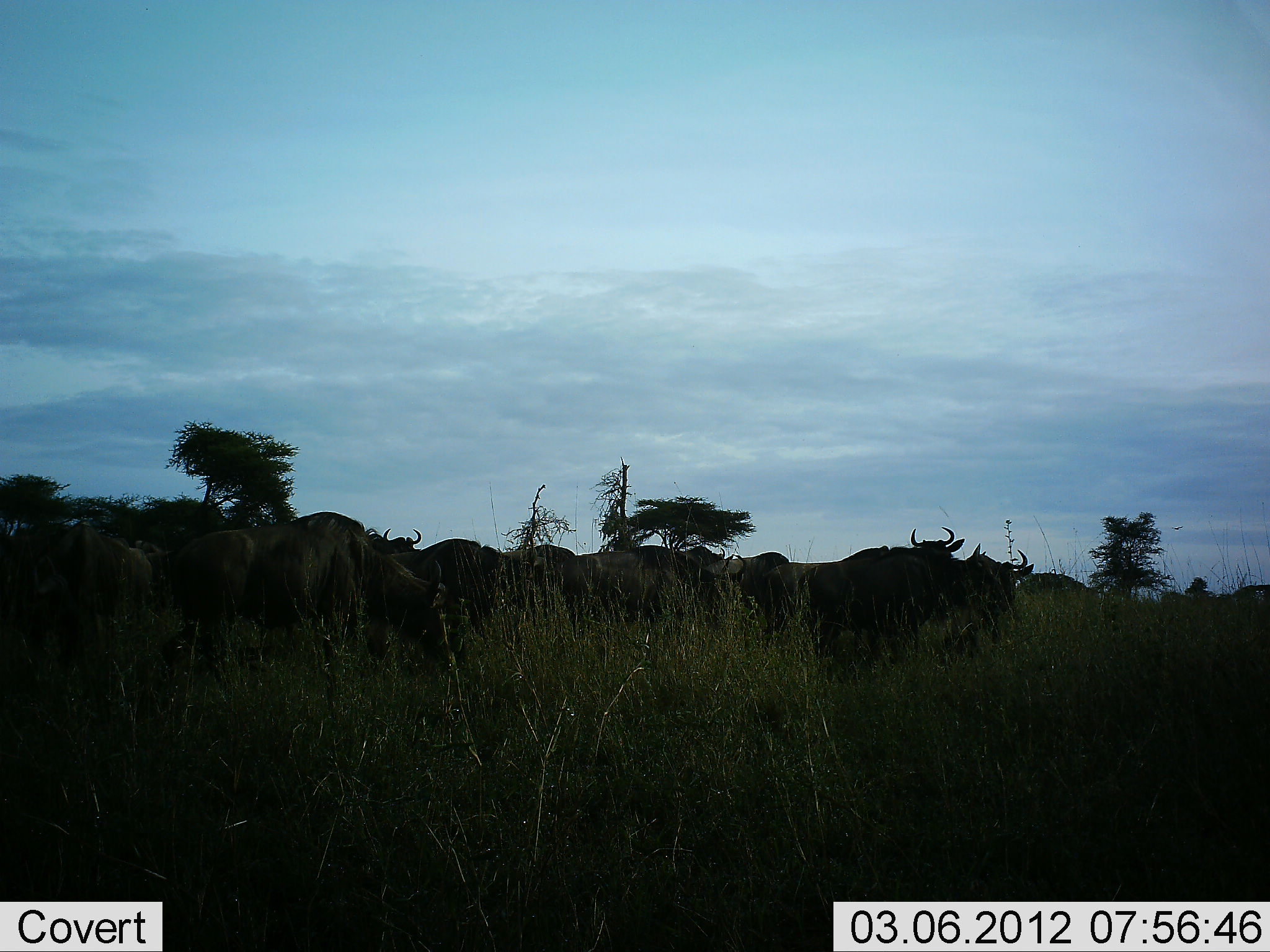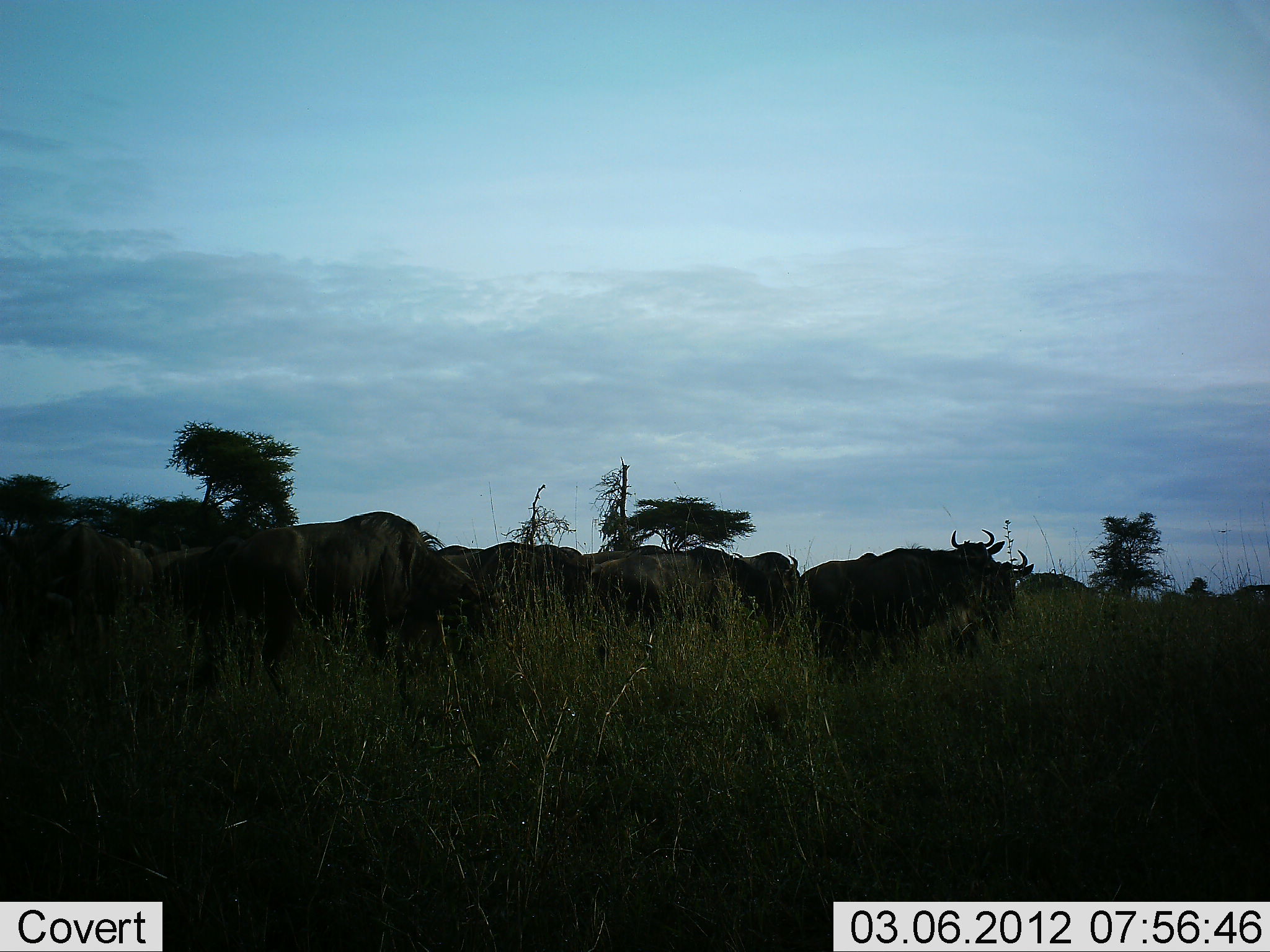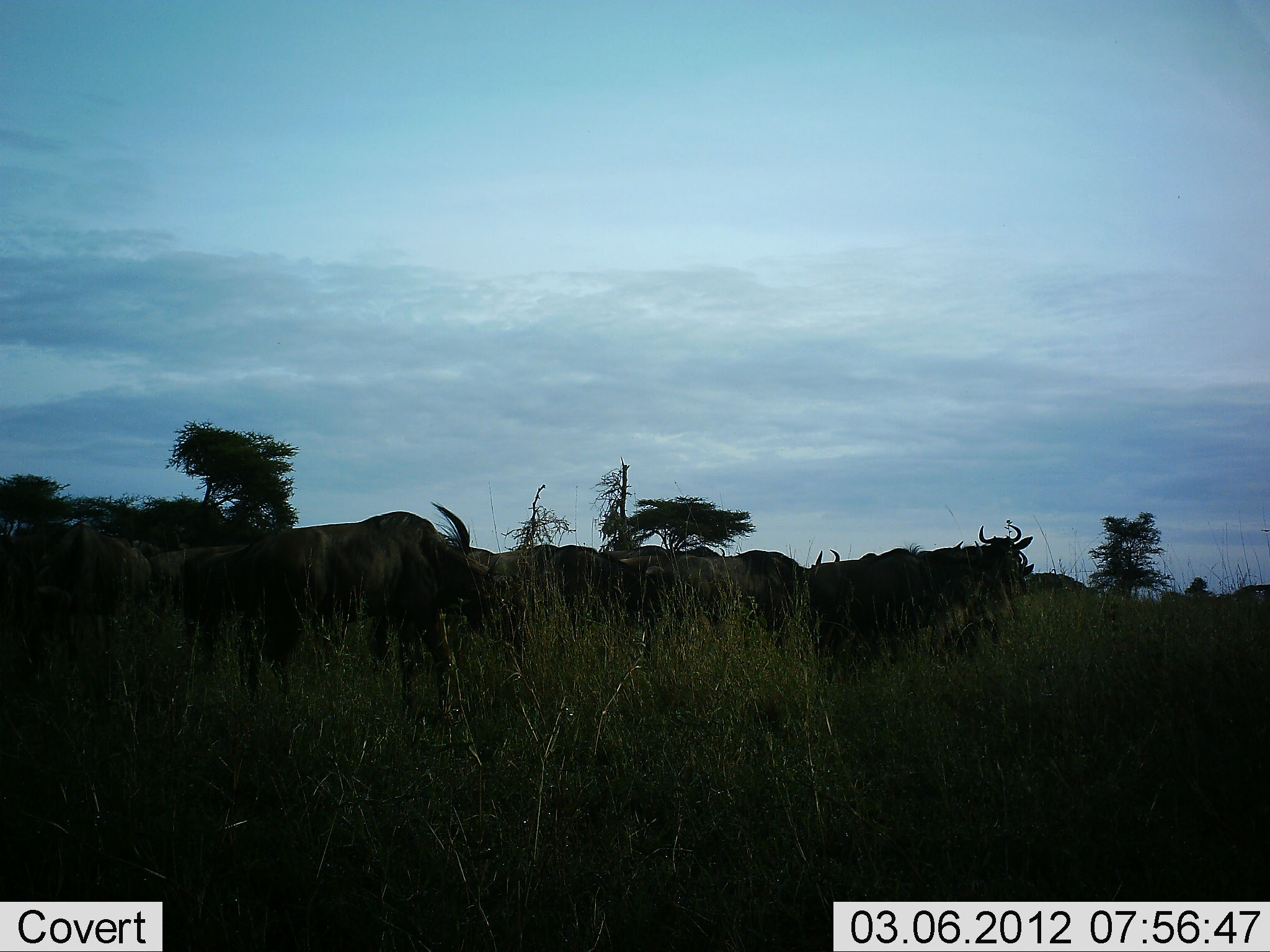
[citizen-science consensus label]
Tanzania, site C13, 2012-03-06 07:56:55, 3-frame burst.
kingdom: Animalia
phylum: Chordata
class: Mammalia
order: Artiodactyla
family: Bovidae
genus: Connochaetes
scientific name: Connochaetes taurinus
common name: blue wildebeest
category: wildebeest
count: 11-50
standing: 60%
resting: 5%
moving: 75%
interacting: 0%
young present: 0%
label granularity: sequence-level